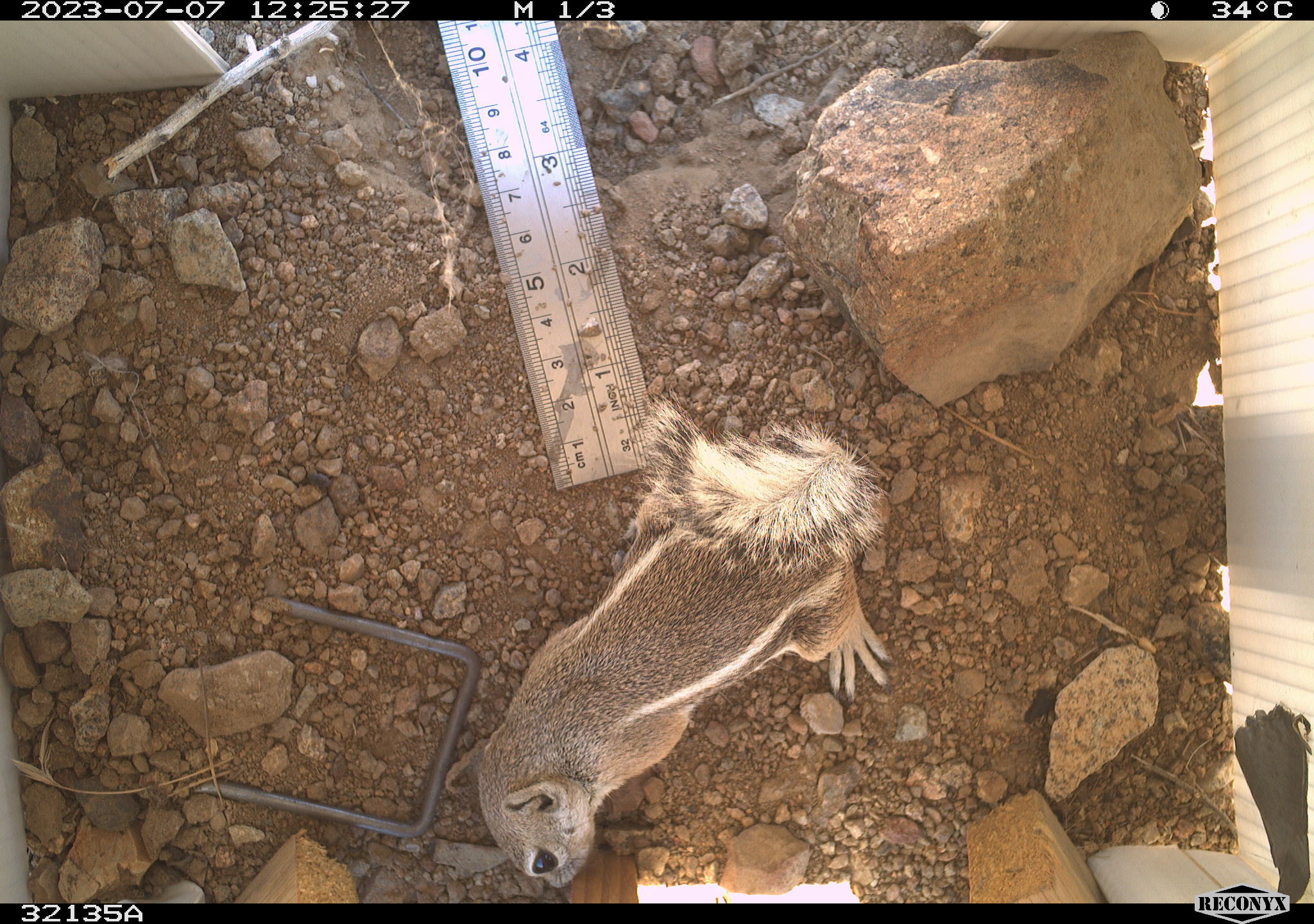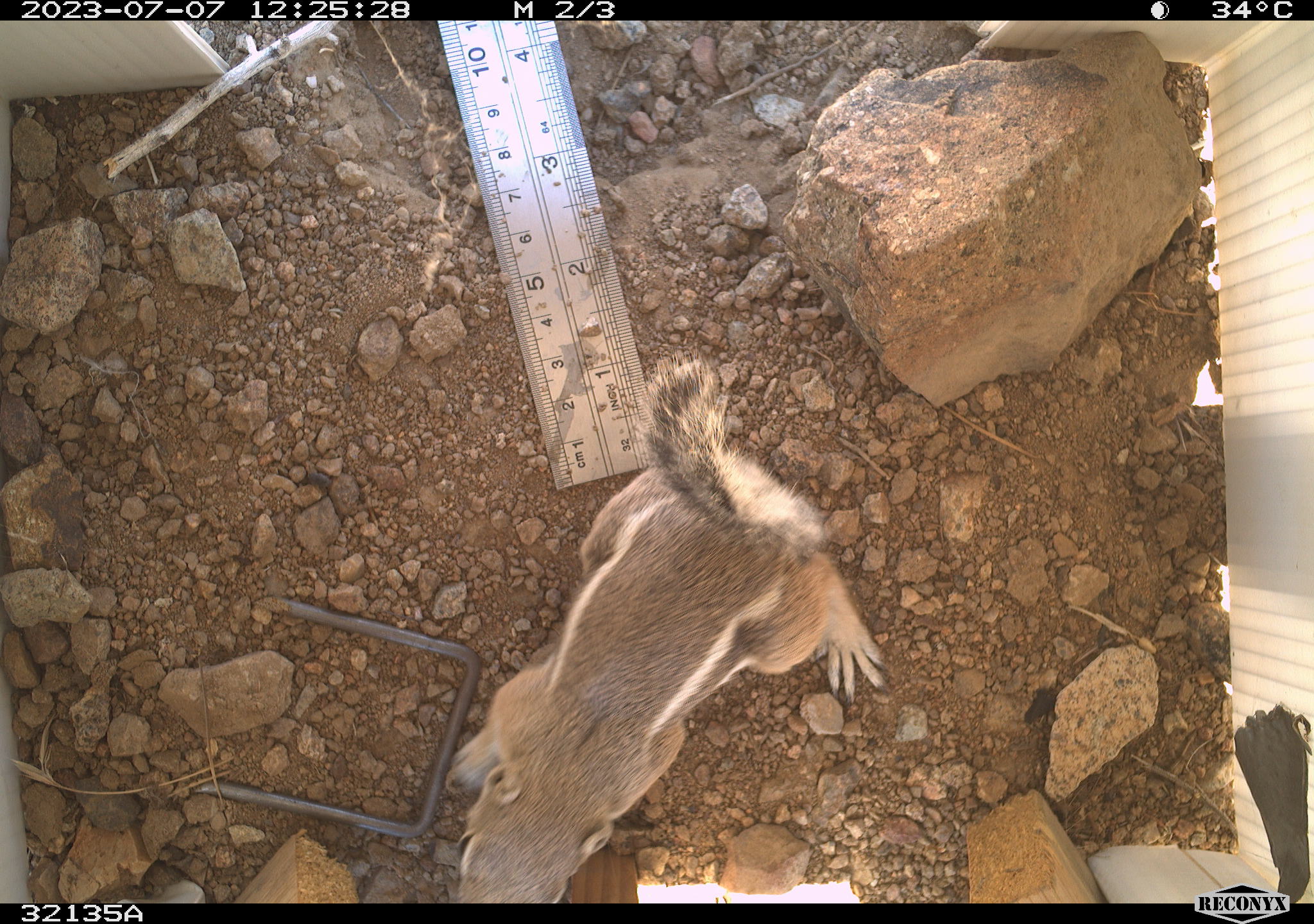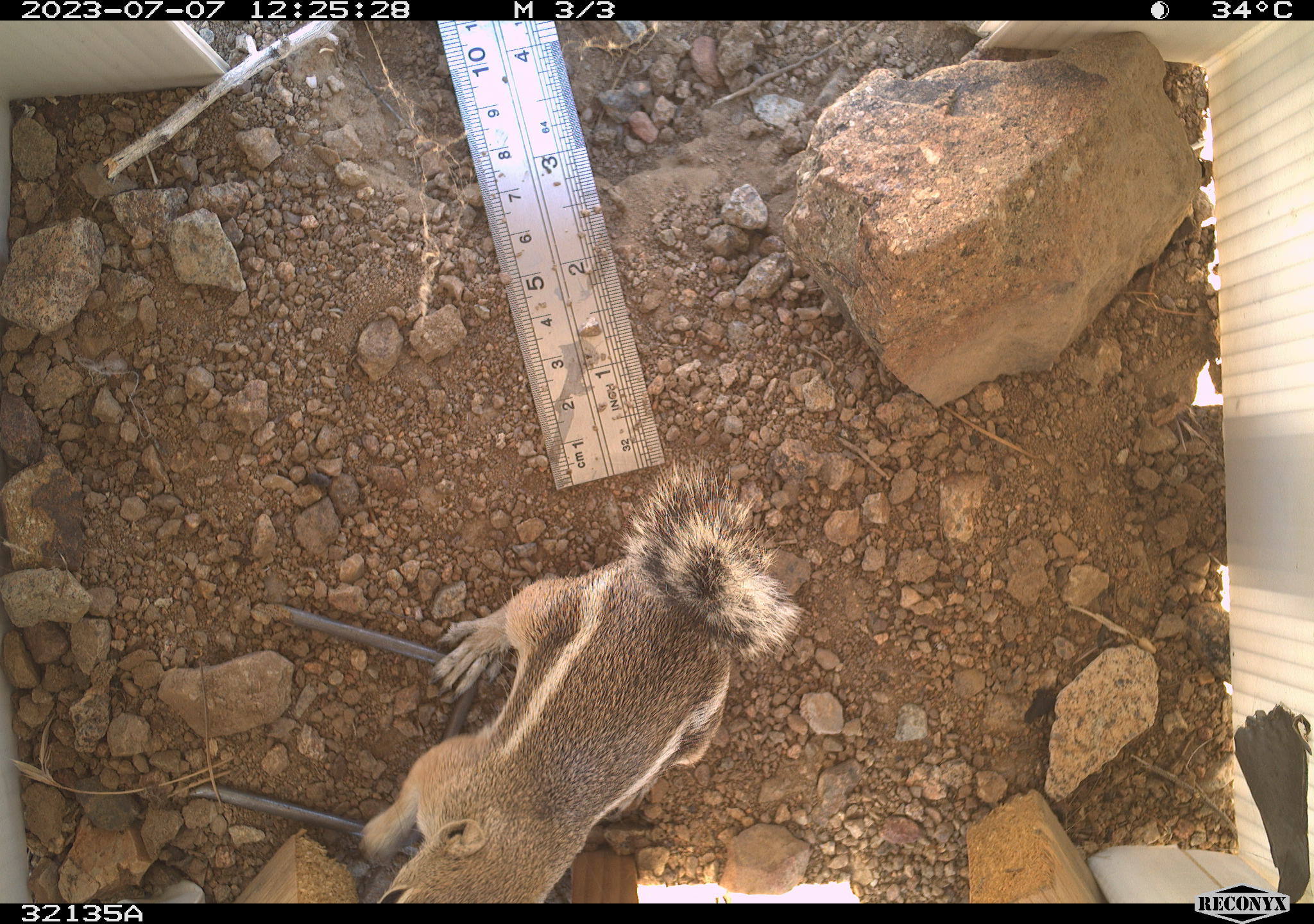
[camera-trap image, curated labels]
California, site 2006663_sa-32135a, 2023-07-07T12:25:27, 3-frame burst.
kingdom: Animalia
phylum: Chordata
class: Mammalia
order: Rodentia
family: Sciuridae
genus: Ammospermophilus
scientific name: Ammospermophilus leucurus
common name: white-tailed antelope squirrel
White-tailed antelope squirrel (Ammospermophilus leucurus).